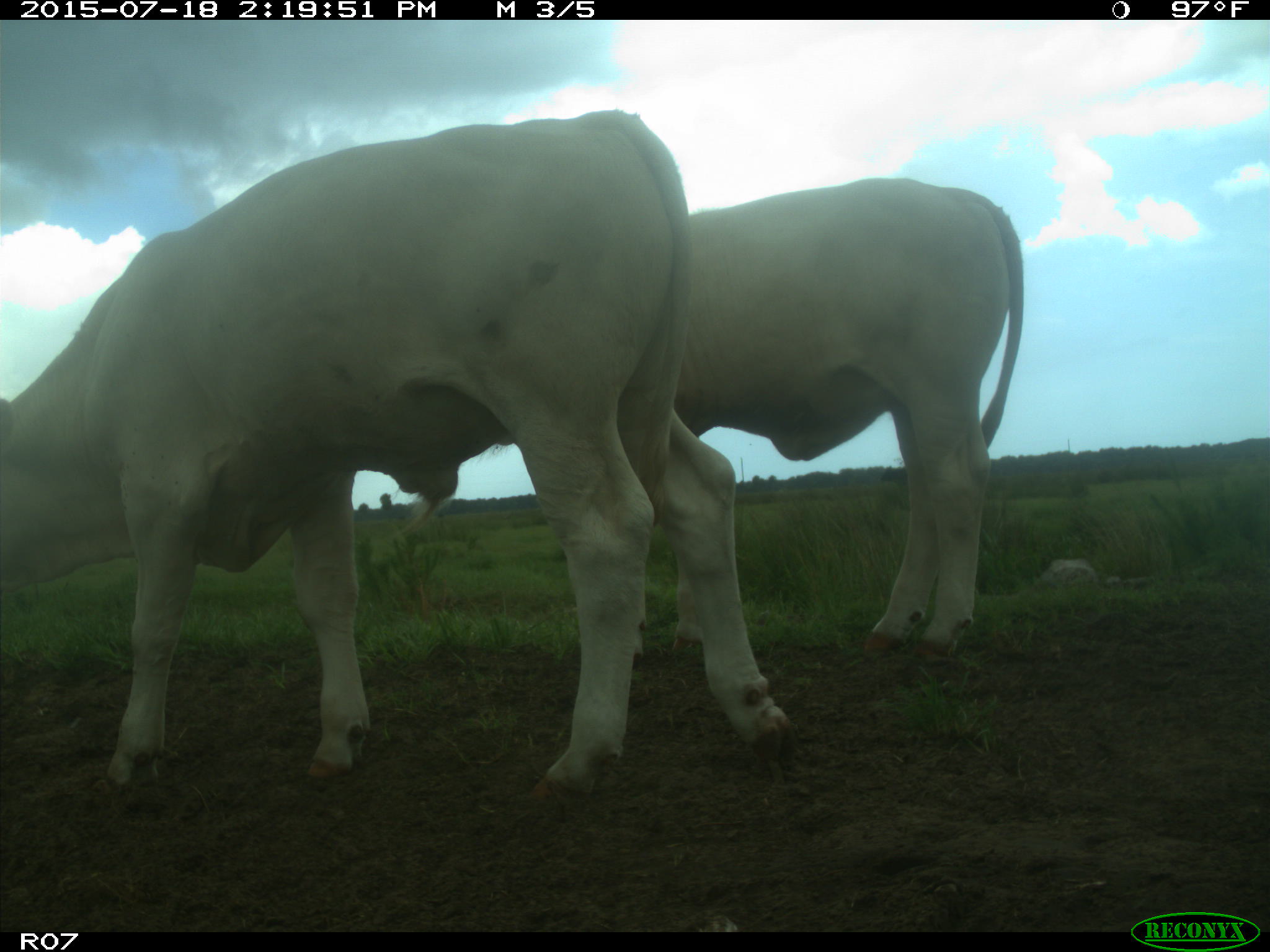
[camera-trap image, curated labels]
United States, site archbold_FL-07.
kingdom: Animalia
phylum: Chordata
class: Mammalia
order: Artiodactyla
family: Bovidae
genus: Bos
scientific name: Bos taurus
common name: domestic cow